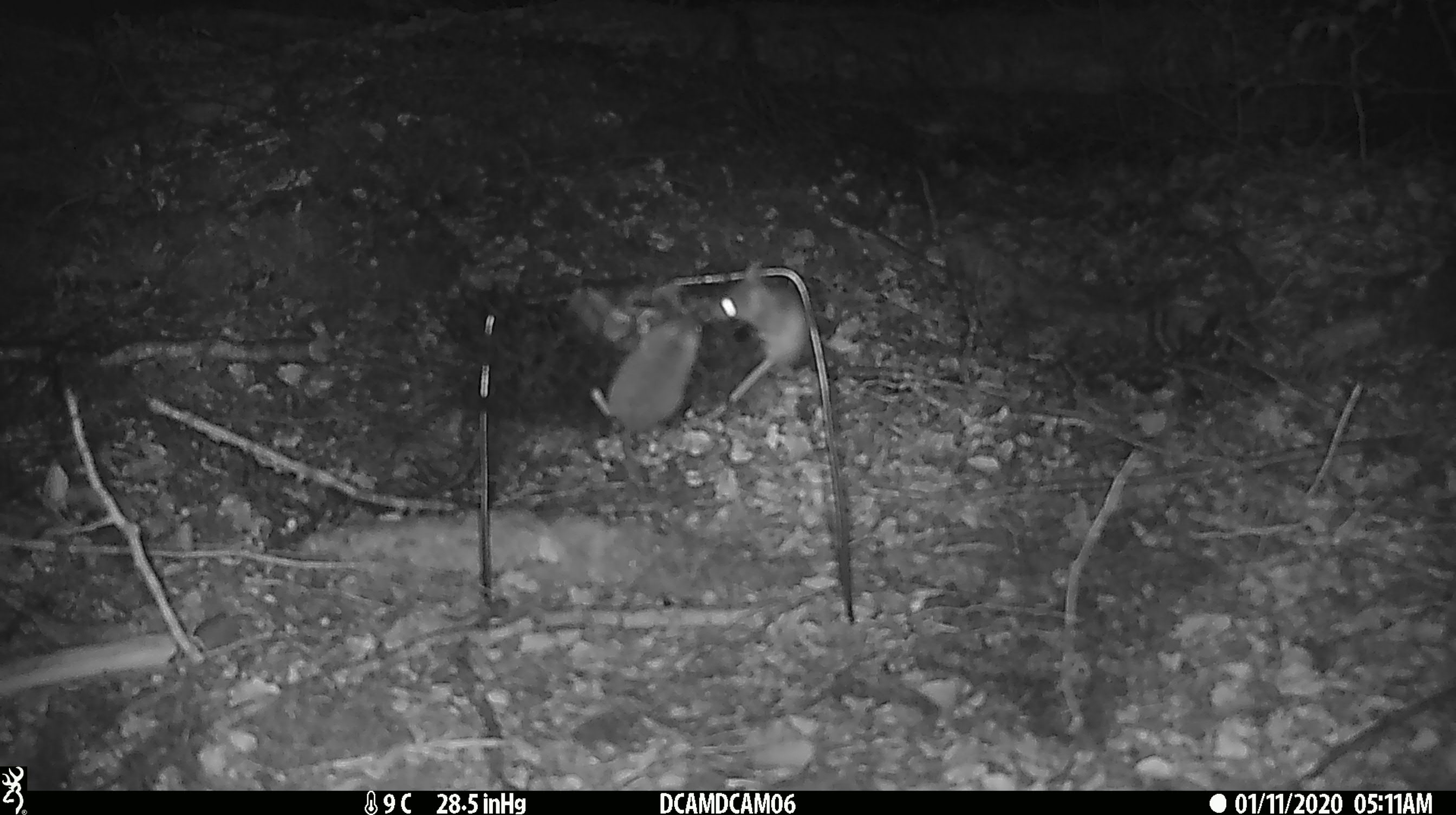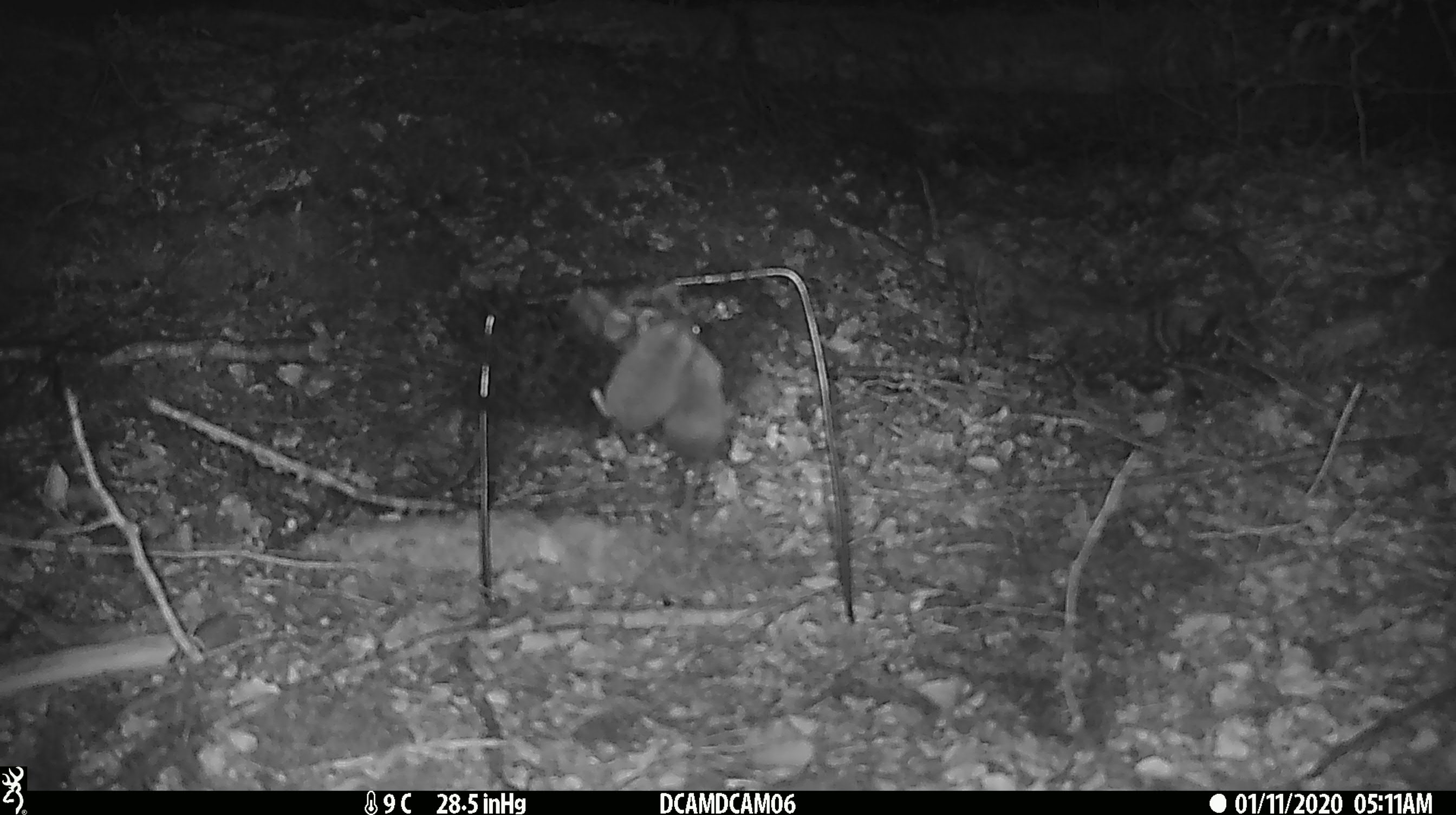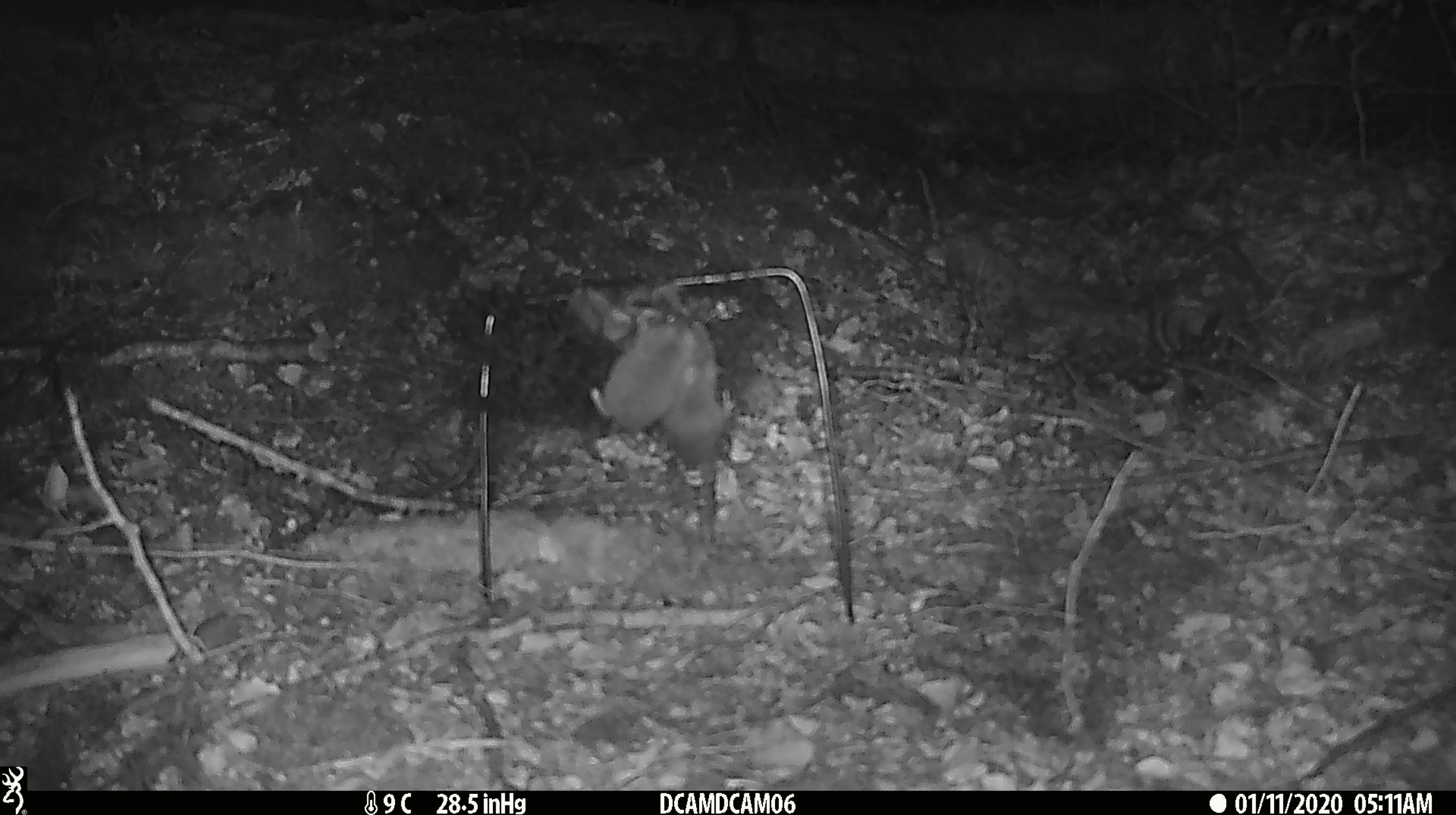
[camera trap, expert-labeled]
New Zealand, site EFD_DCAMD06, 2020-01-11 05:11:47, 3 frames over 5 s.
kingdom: Animalia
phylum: Chordata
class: Mammalia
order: Rodentia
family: Muridae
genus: Mus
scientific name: Mus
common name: mouse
Mouse (Mus).